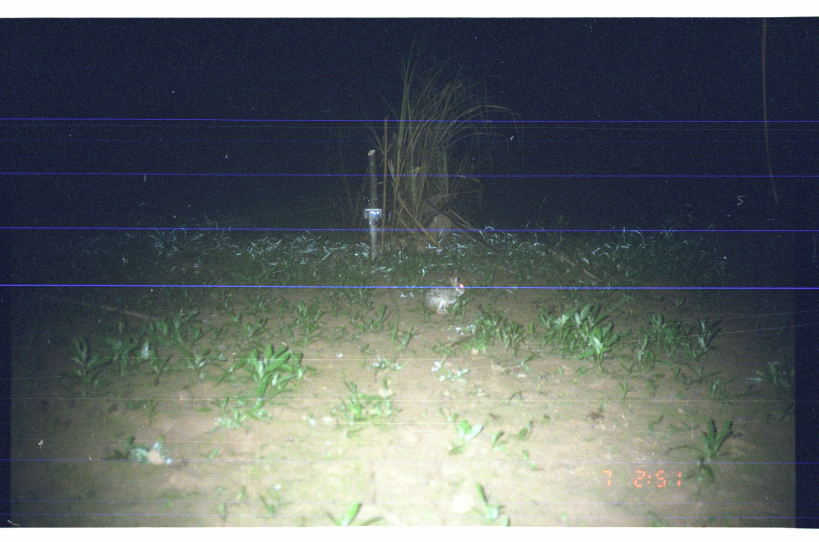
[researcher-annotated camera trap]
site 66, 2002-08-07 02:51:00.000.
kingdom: Animalia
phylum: Chordata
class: Mammalia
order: Lagomorpha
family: Leporidae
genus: Sylvilagus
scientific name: Sylvilagus brasiliensis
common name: tapeti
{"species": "Sylvilagus brasiliensis (tapeti)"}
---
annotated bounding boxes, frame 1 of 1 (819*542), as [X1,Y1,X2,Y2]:
sylvilagus brasiliensis: [422,275,465,316]